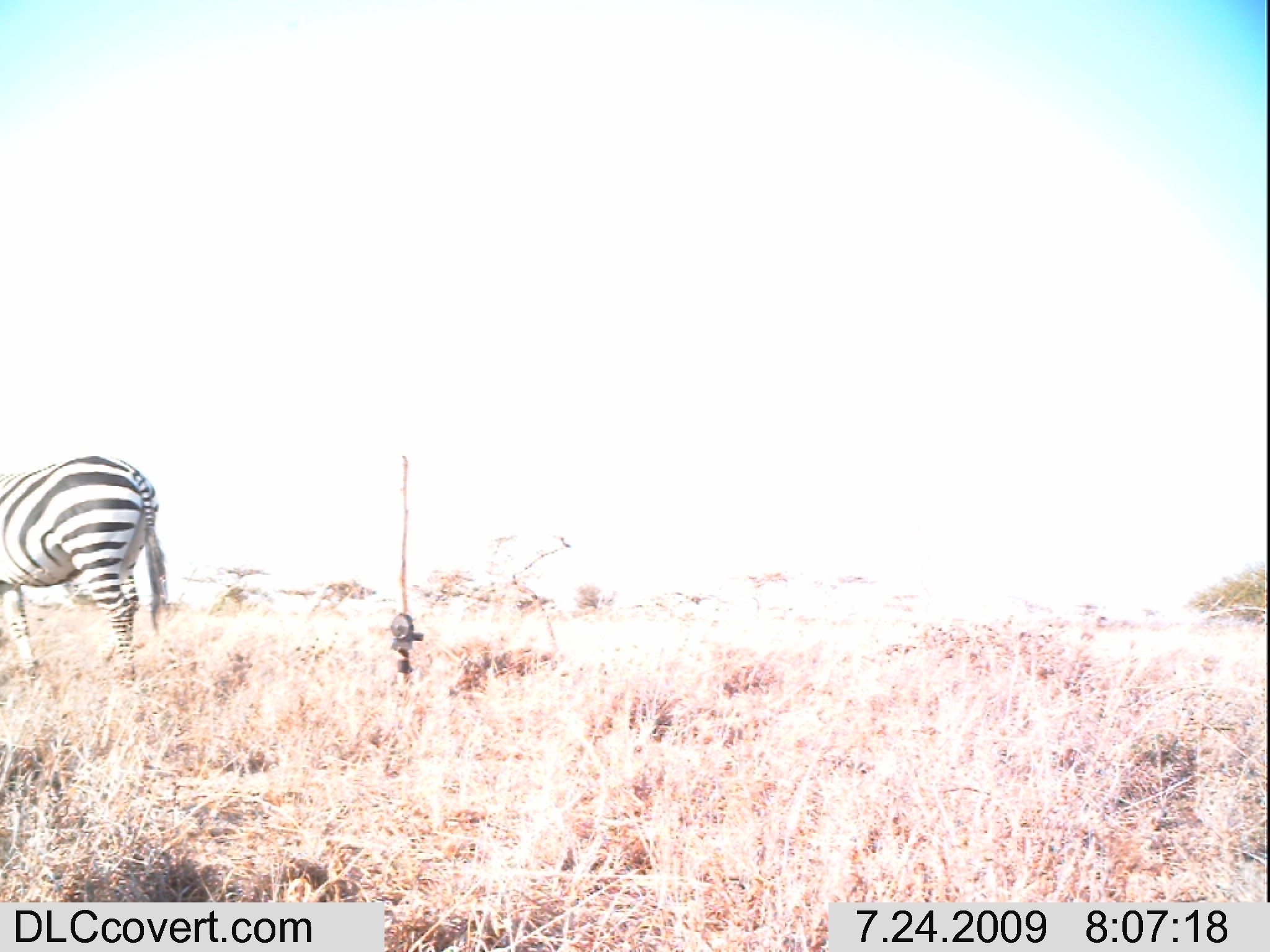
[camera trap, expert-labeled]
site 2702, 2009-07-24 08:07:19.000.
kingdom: Animalia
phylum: Chordata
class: Mammalia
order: Perissodactyla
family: Equidae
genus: Equus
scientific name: Equus quagga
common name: plains zebra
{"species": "Equus quagga (plains zebra)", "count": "1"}